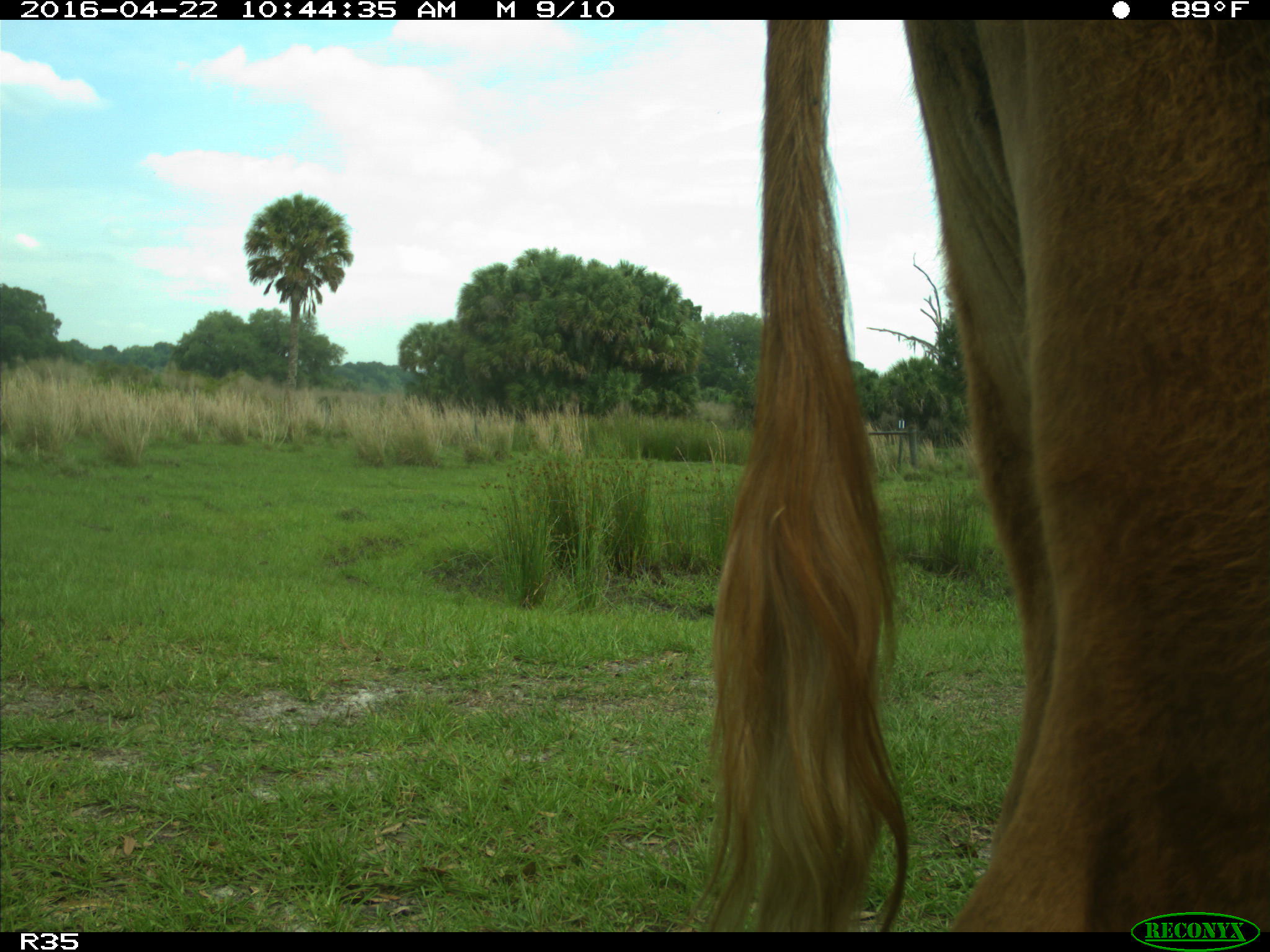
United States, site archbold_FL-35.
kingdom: Animalia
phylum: Chordata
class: Mammalia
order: Artiodactyla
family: Bovidae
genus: Bos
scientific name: Bos taurus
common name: domestic cow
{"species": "Bos taurus (domestic cow)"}